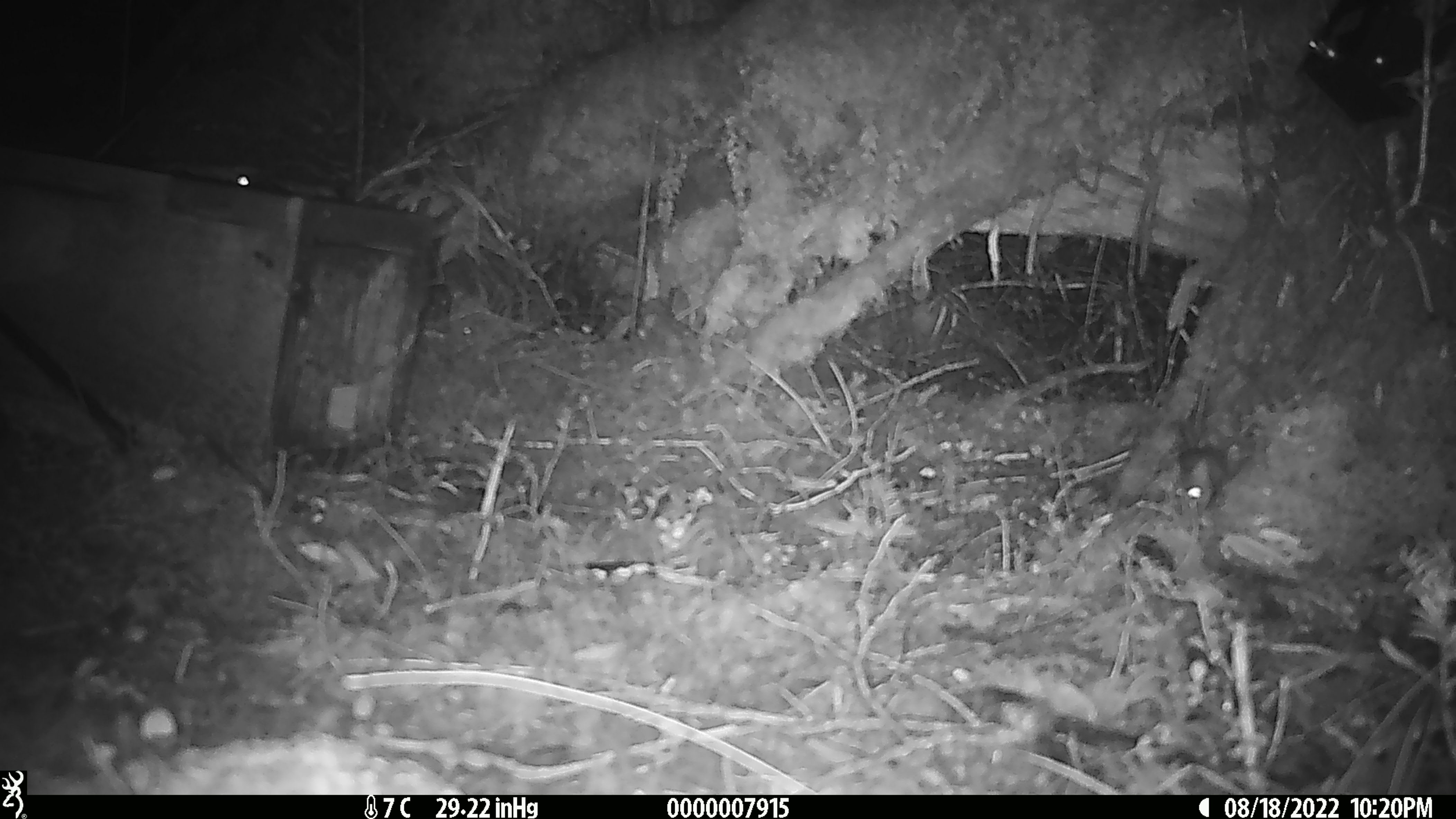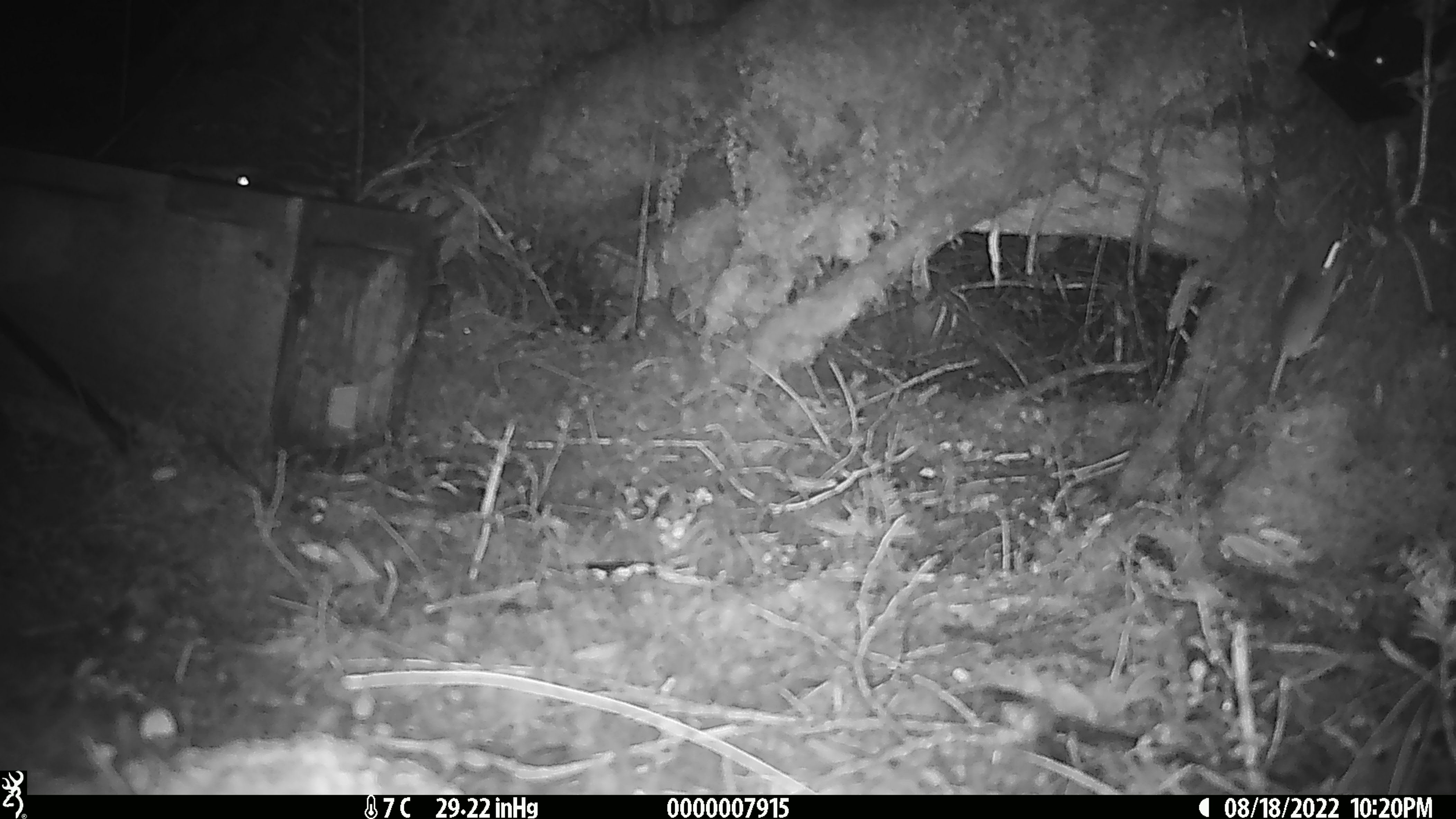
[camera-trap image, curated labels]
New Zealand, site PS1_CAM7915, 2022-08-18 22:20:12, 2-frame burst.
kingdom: Animalia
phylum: Chordata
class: Mammalia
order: Rodentia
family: Muridae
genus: Mus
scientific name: Mus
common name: mouse